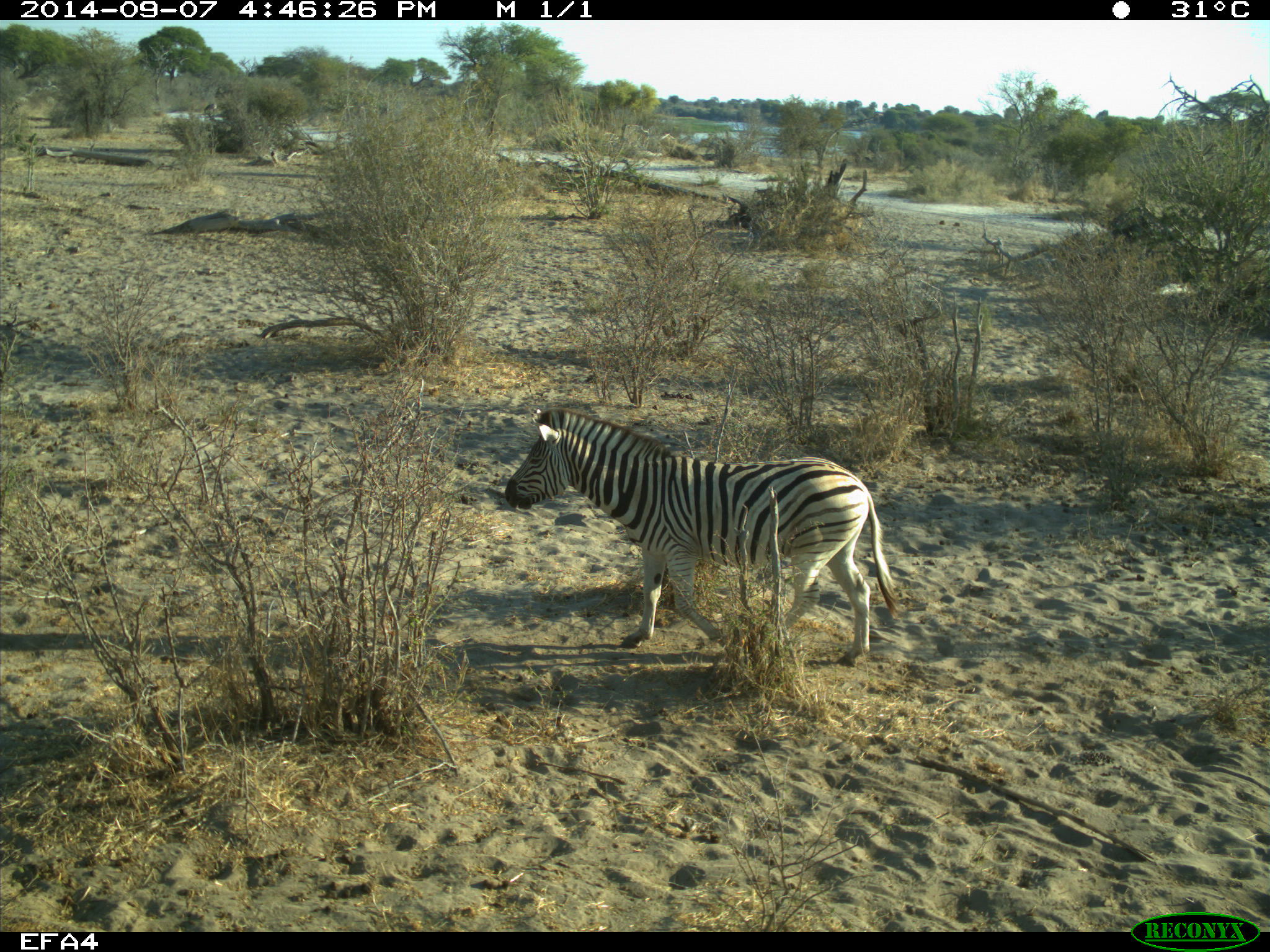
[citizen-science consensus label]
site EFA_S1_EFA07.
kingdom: Animalia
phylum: Chordata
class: Mammalia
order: Perissodactyla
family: Equidae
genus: Equus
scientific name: Equus quagga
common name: plains zebra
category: zebraplains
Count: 1.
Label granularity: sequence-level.